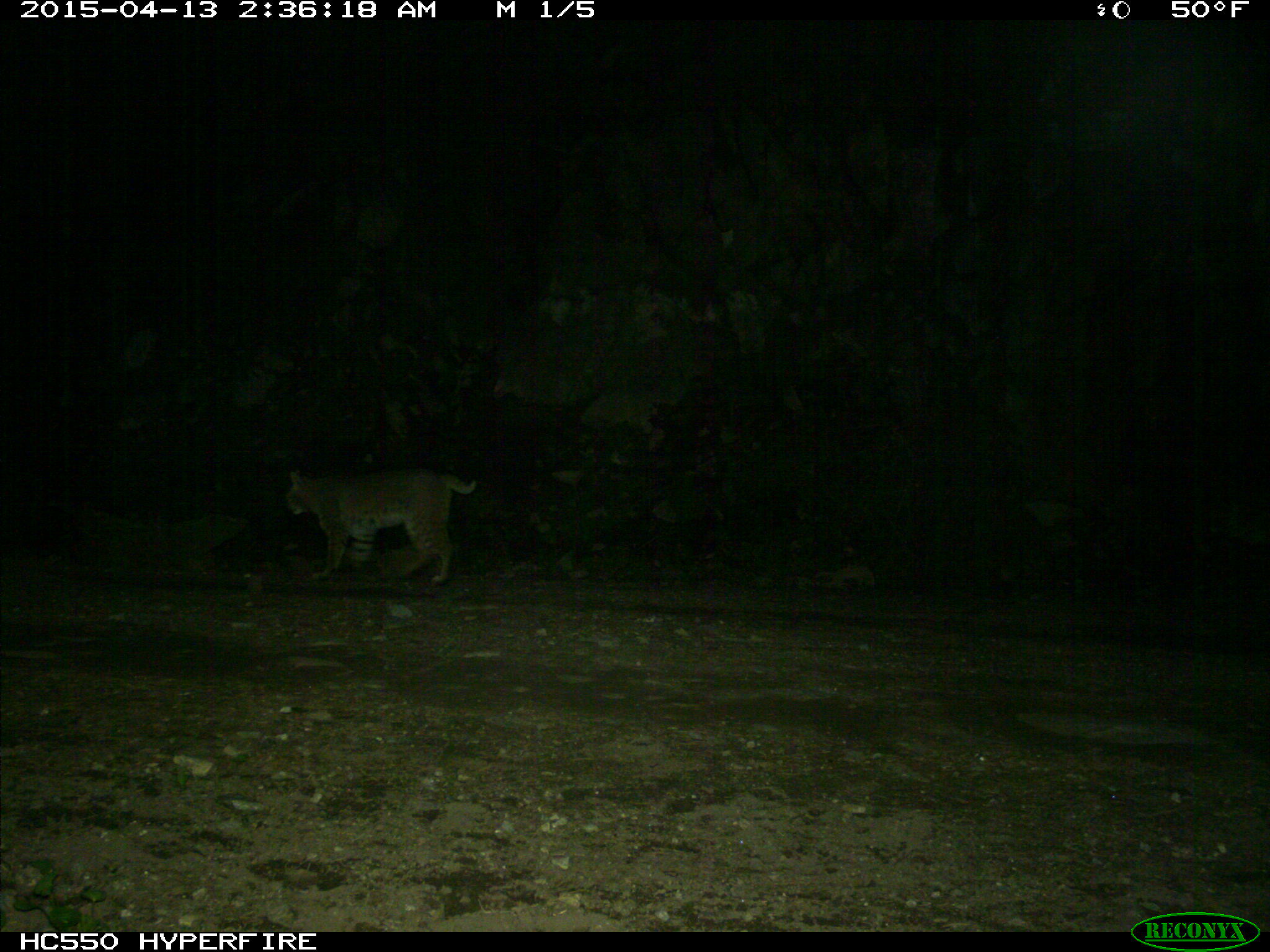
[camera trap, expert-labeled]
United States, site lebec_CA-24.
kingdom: Animalia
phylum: Chordata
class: Mammalia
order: Carnivora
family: Felidae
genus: Lynx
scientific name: Lynx rufus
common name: bobcat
Lynx rufus (bobcat).